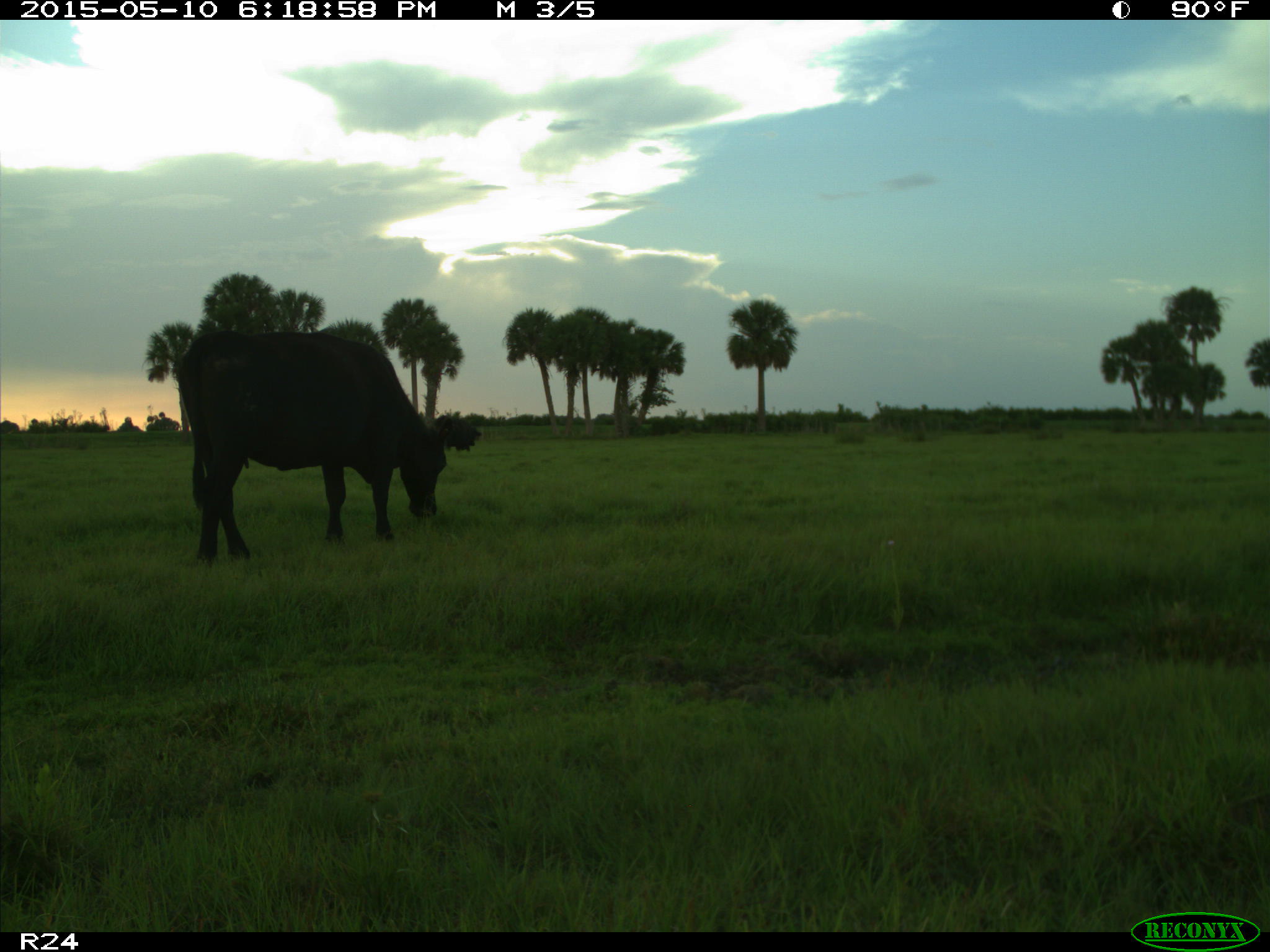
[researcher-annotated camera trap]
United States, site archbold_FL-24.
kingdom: Animalia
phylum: Chordata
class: Mammalia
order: Artiodactyla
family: Bovidae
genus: Bos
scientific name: Bos taurus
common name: domestic cow